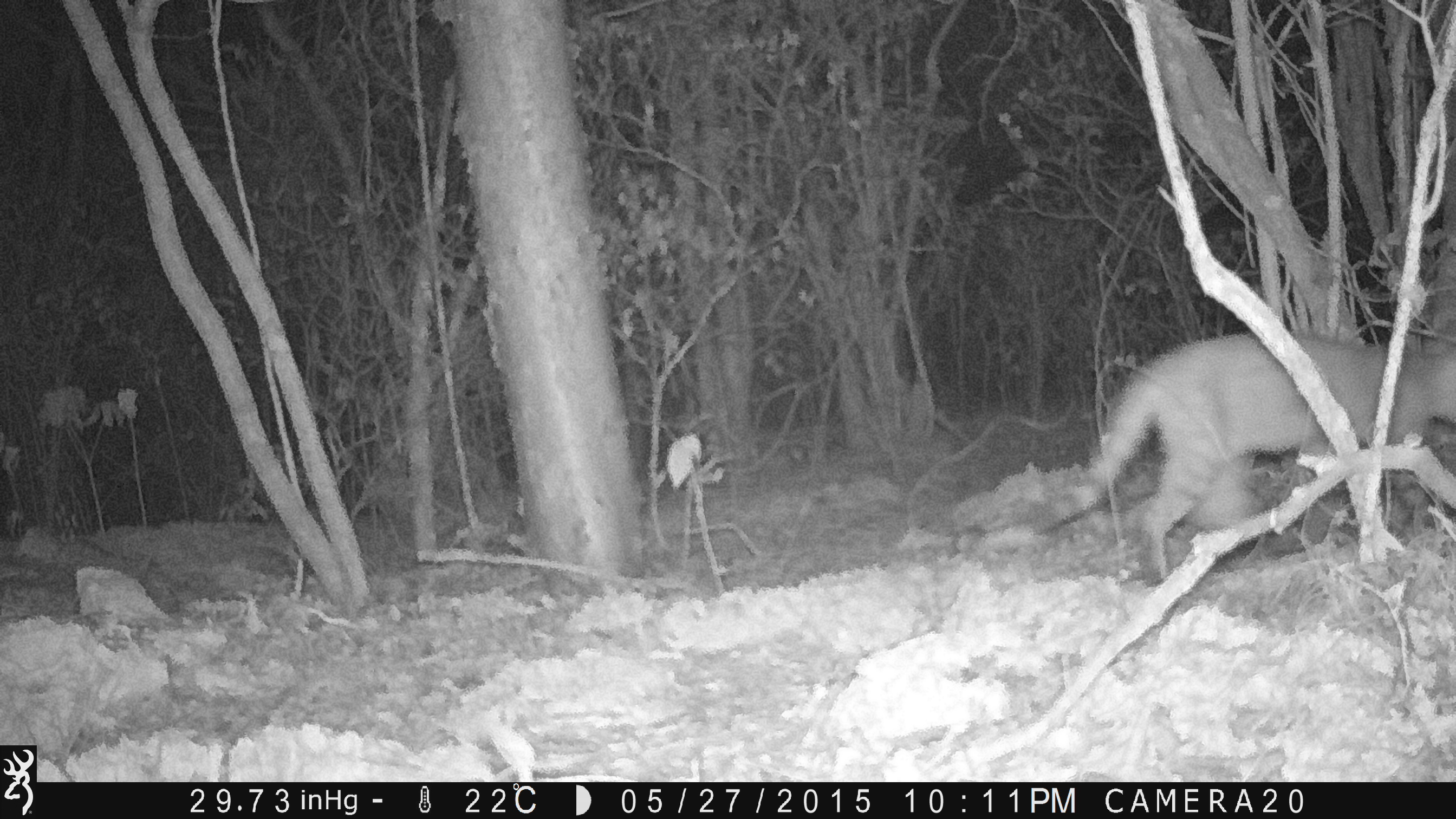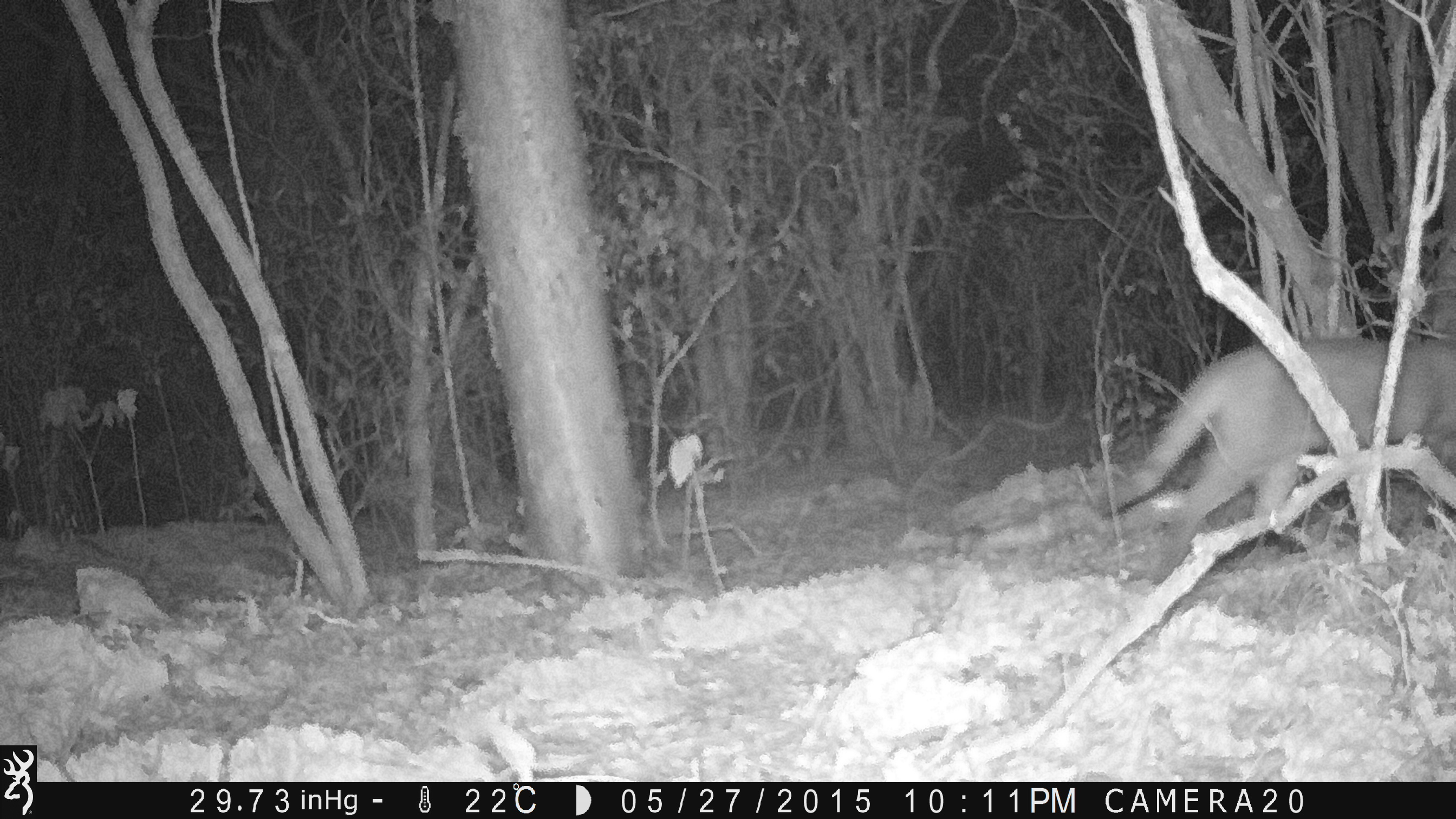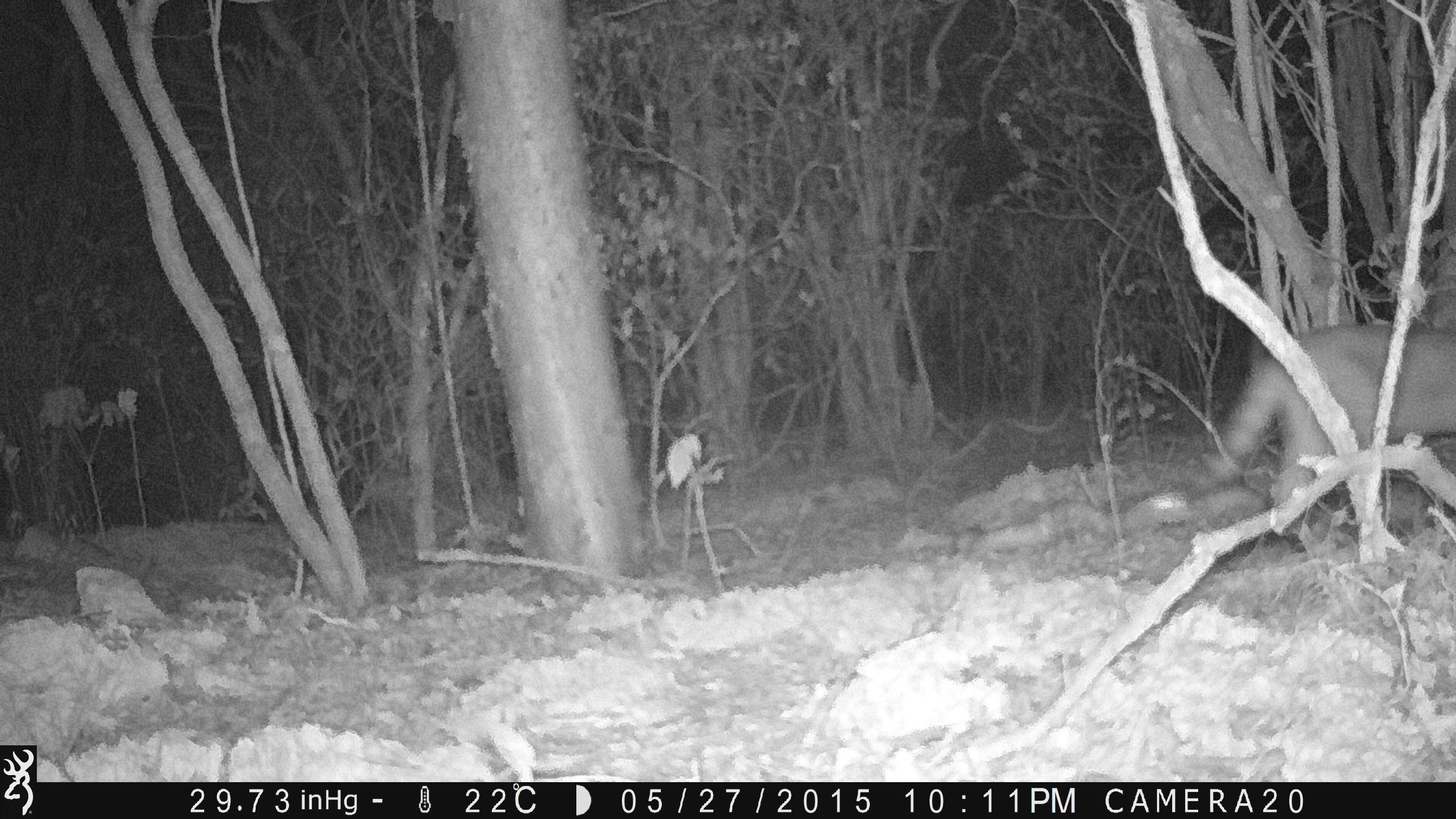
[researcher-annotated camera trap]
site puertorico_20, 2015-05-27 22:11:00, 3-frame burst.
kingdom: Animalia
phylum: Chordata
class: Mammalia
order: Carnivora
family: Felidae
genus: Felis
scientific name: Felis catus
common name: cat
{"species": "cat (Felis catus)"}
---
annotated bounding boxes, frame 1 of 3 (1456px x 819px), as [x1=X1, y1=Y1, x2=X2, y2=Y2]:
cat: [x1=1076, y1=329, x2=1456, y2=585]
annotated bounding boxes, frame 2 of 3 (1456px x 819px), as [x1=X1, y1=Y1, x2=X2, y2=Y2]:
cat: [x1=1094, y1=333, x2=1456, y2=574]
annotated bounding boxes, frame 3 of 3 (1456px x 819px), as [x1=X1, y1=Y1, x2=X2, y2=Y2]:
cat: [x1=1200, y1=319, x2=1456, y2=529]